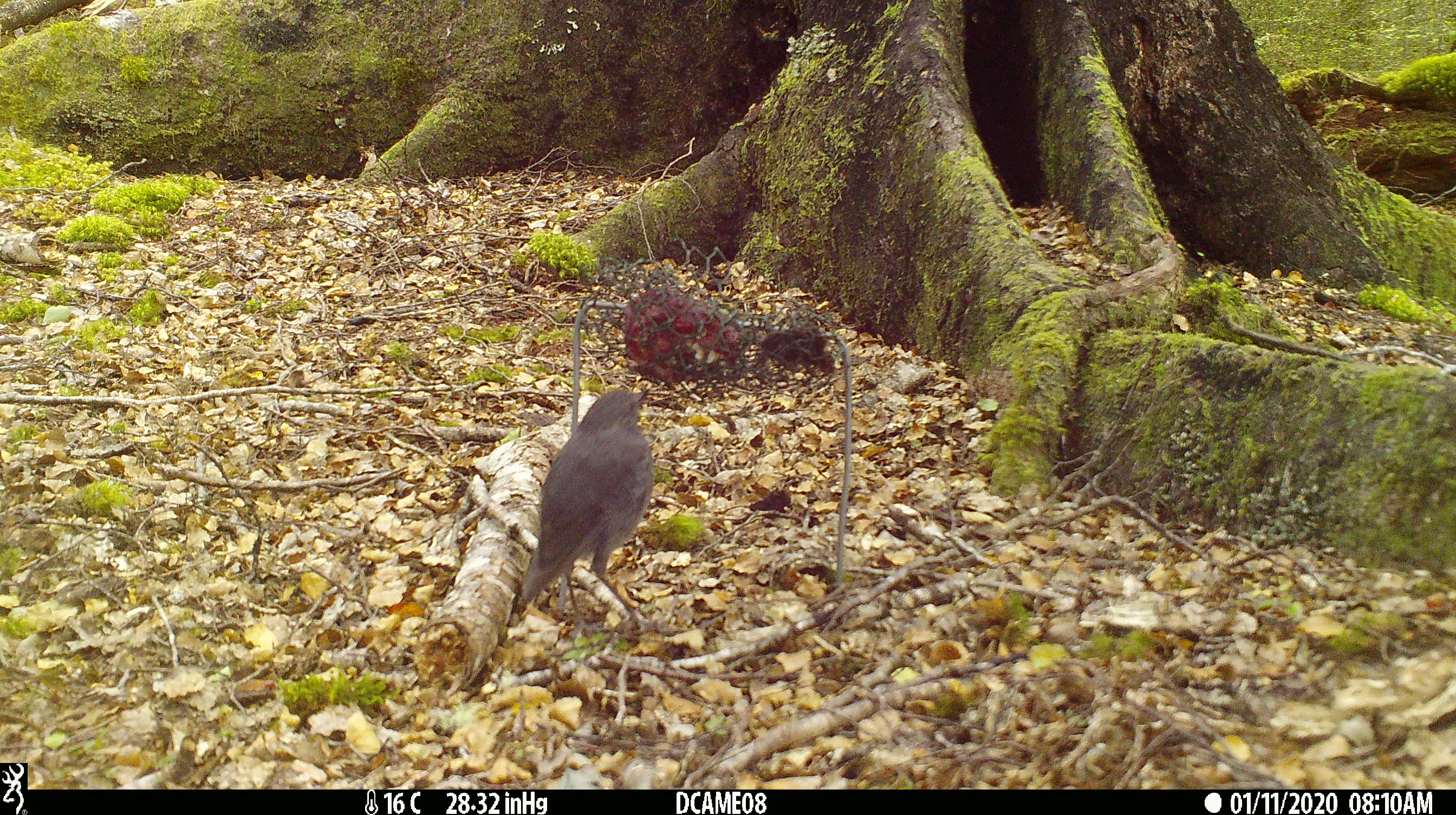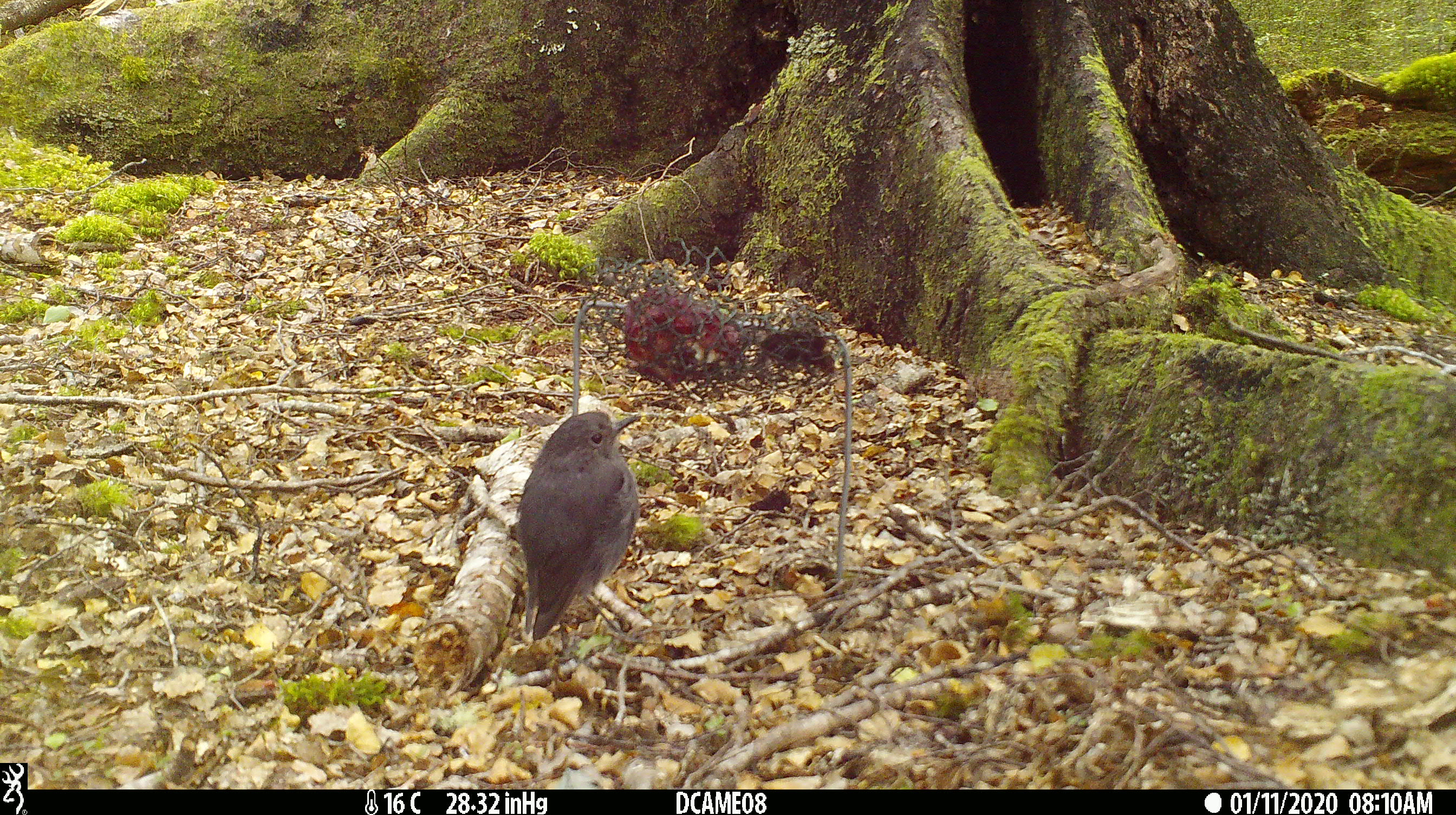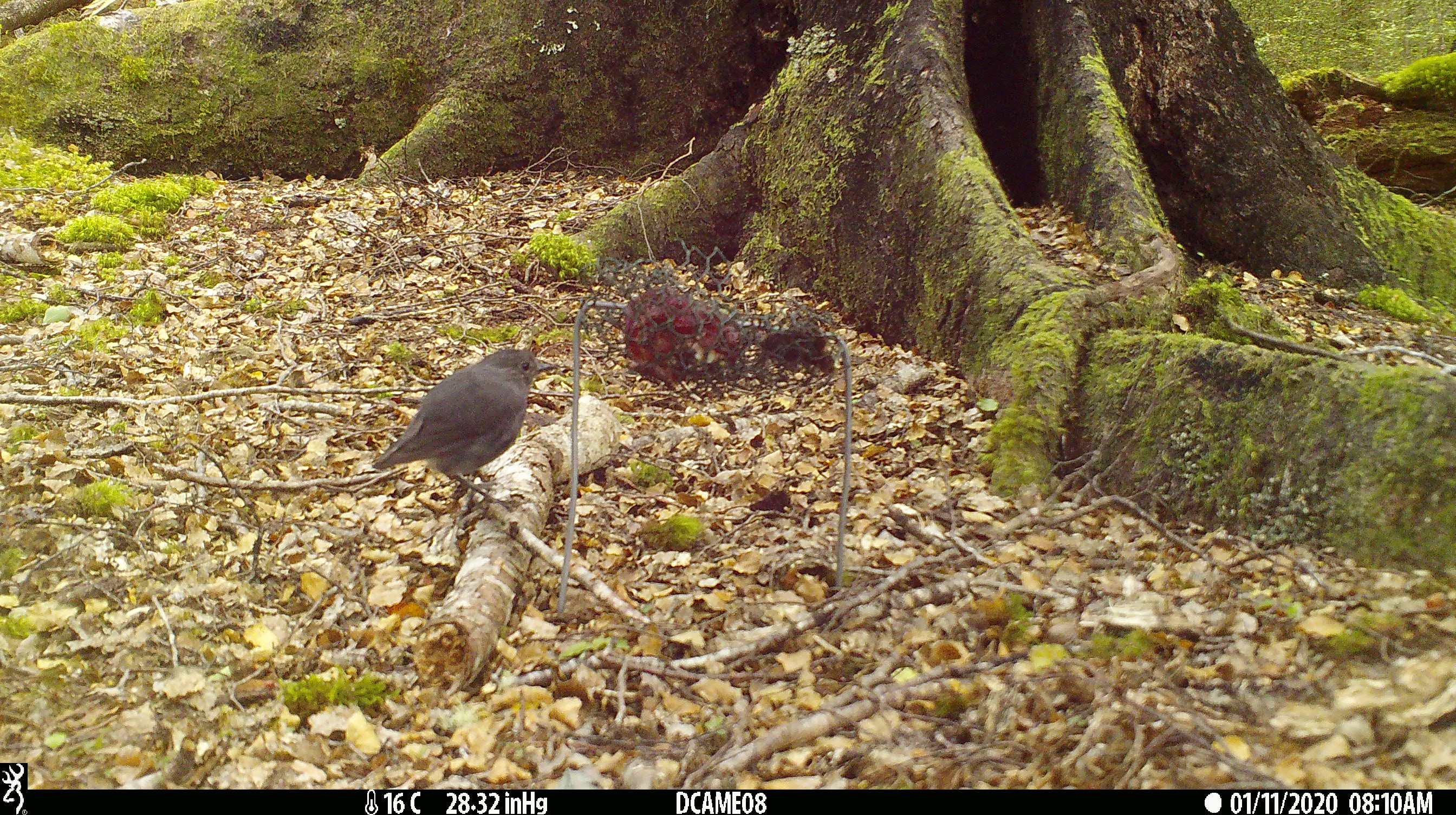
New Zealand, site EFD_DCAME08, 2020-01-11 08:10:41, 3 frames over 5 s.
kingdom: Animalia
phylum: Chordata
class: Aves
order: Passeriformes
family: Petroicidae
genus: Petroica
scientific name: Petroica australis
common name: new zealand robin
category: robin